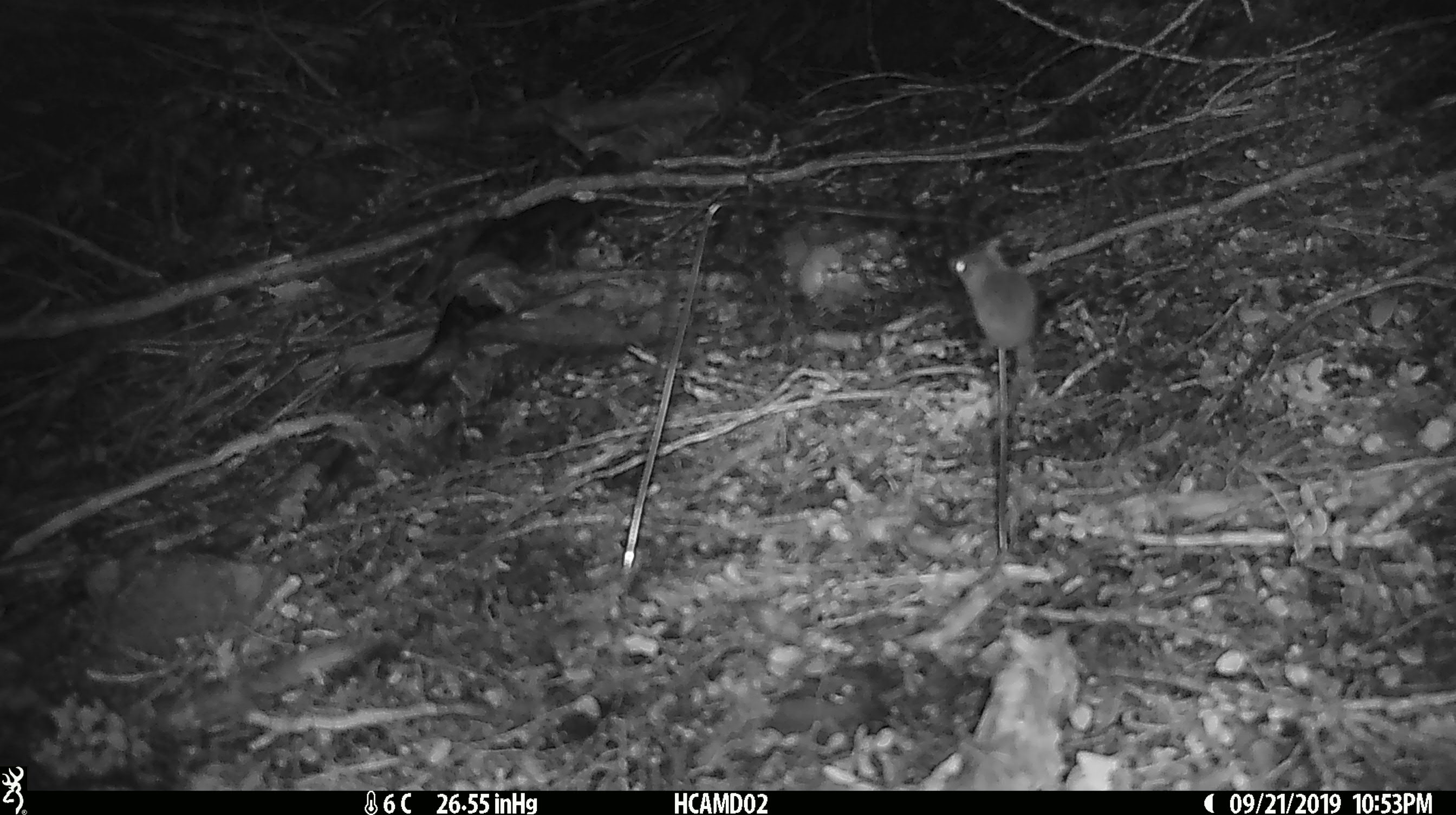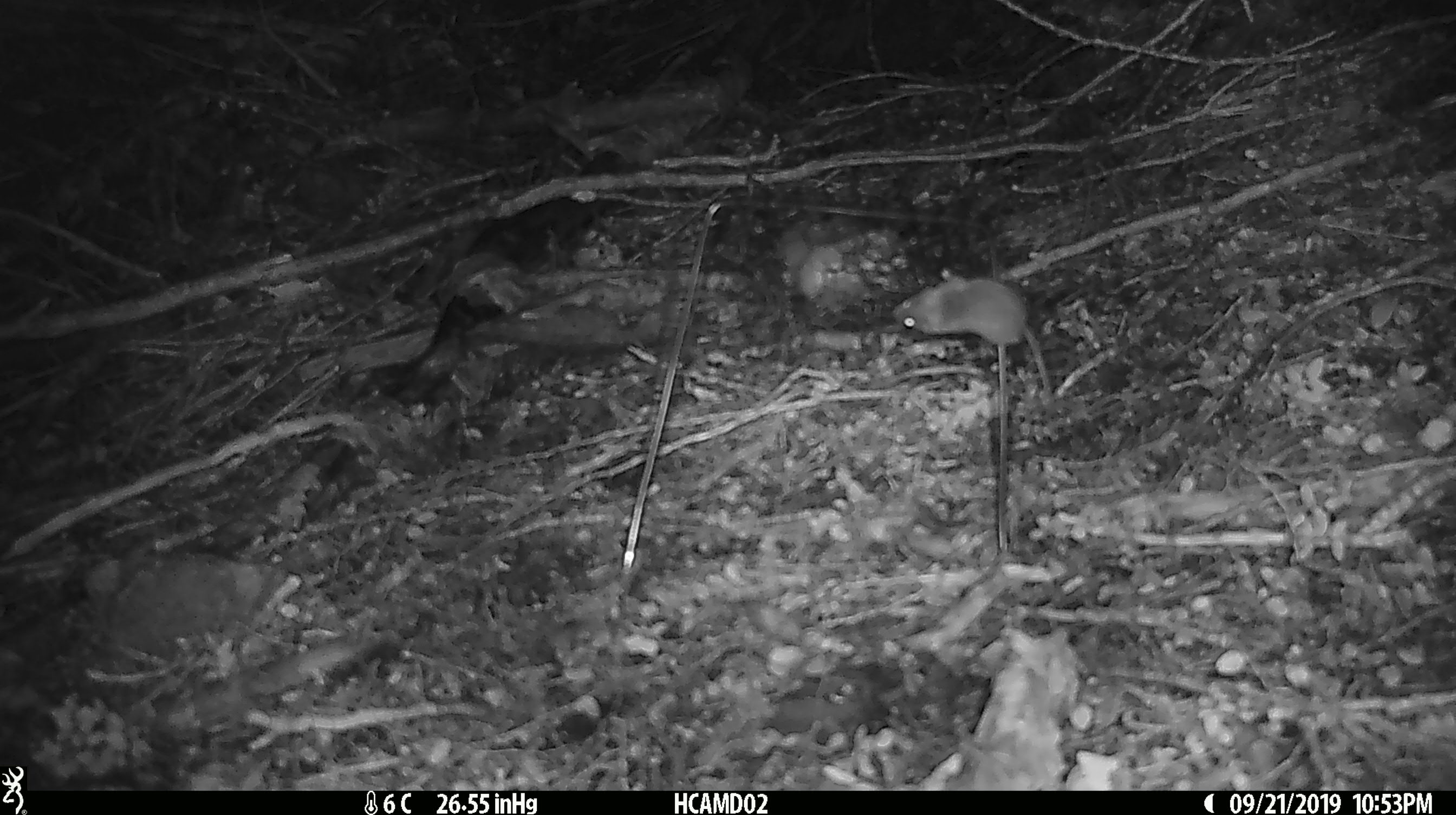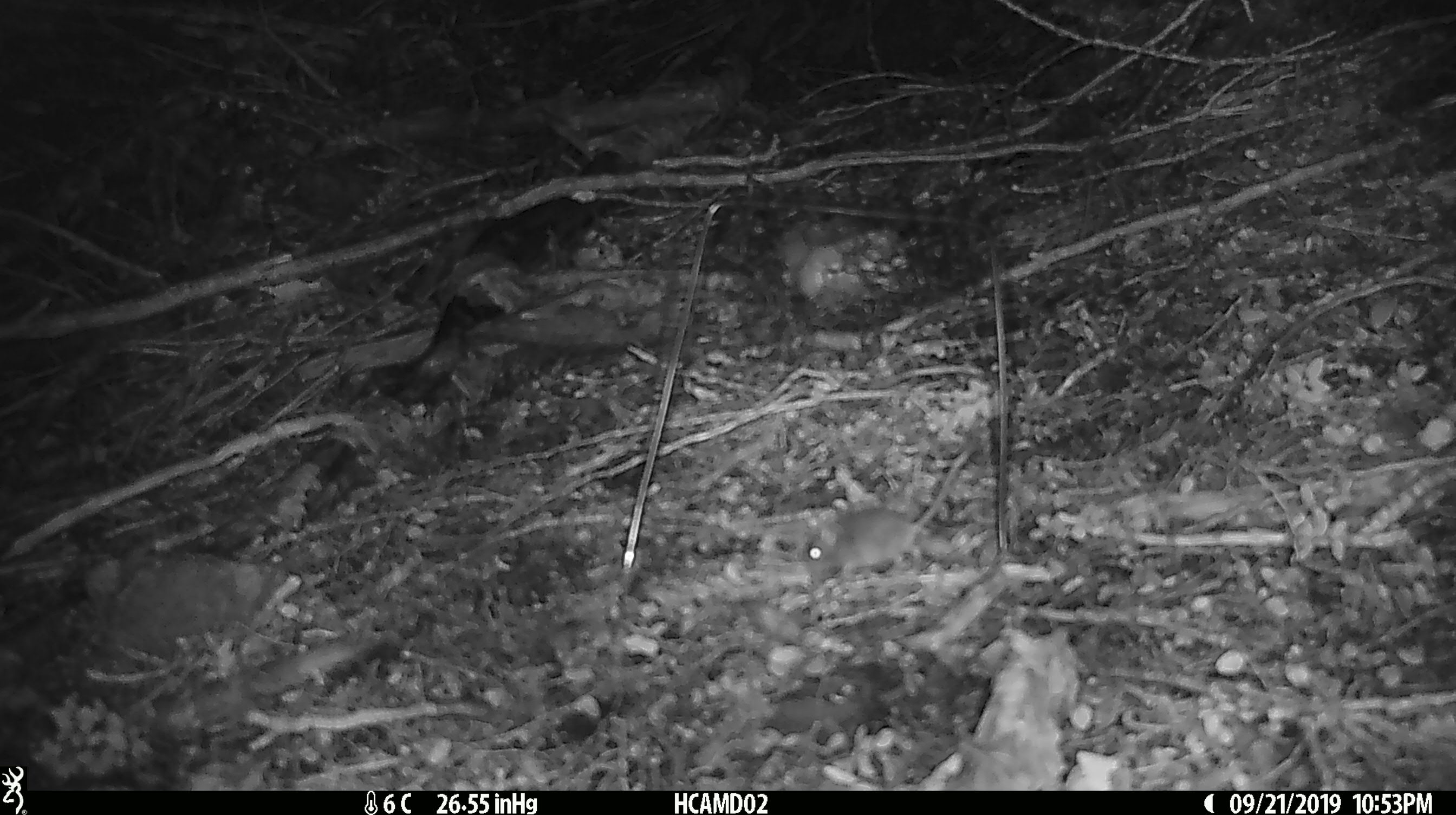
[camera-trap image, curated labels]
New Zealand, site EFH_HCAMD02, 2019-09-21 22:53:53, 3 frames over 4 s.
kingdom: Animalia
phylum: Chordata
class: Mammalia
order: Rodentia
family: Muridae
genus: Mus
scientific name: Mus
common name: mouse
Mouse (Mus).